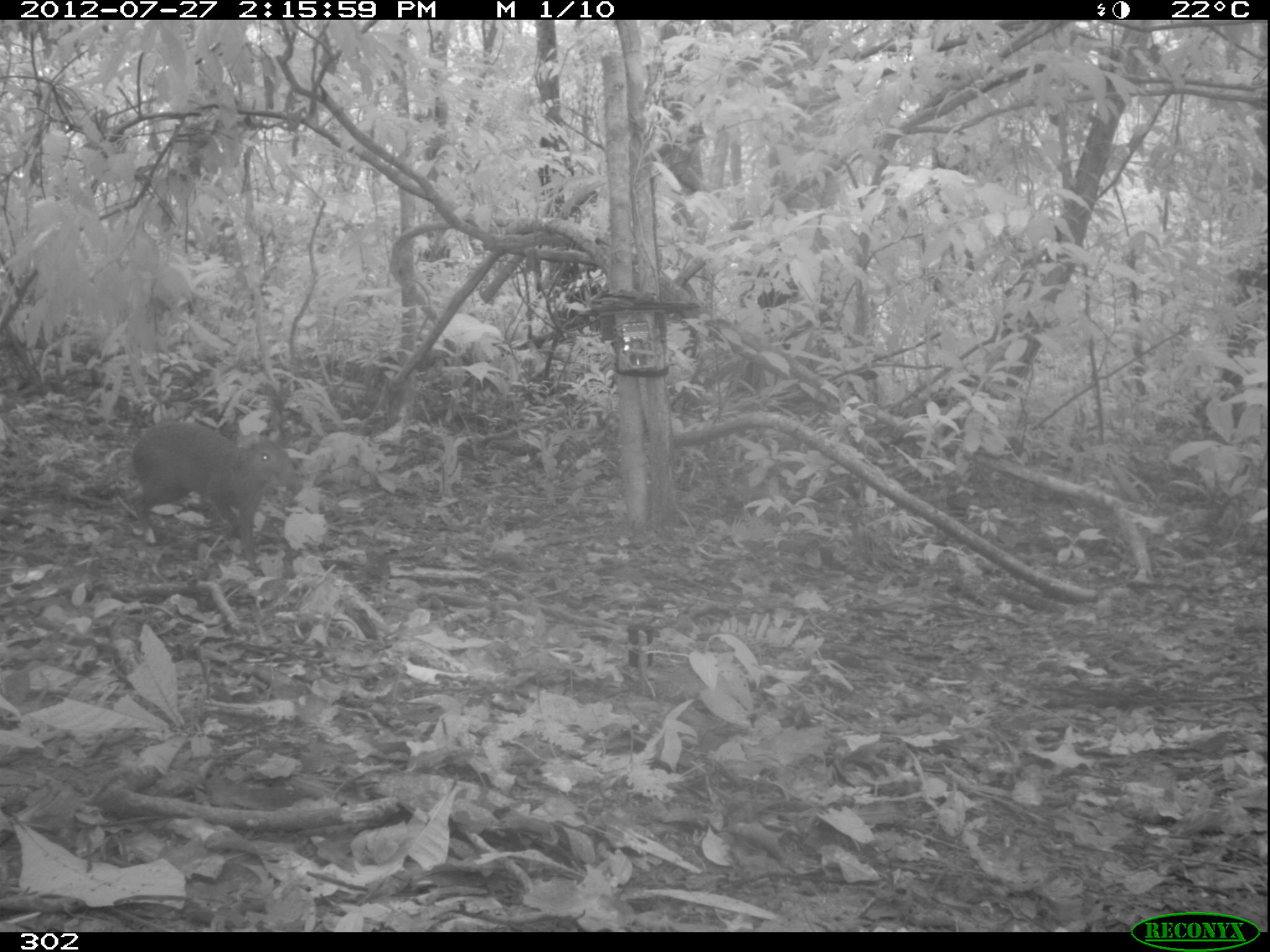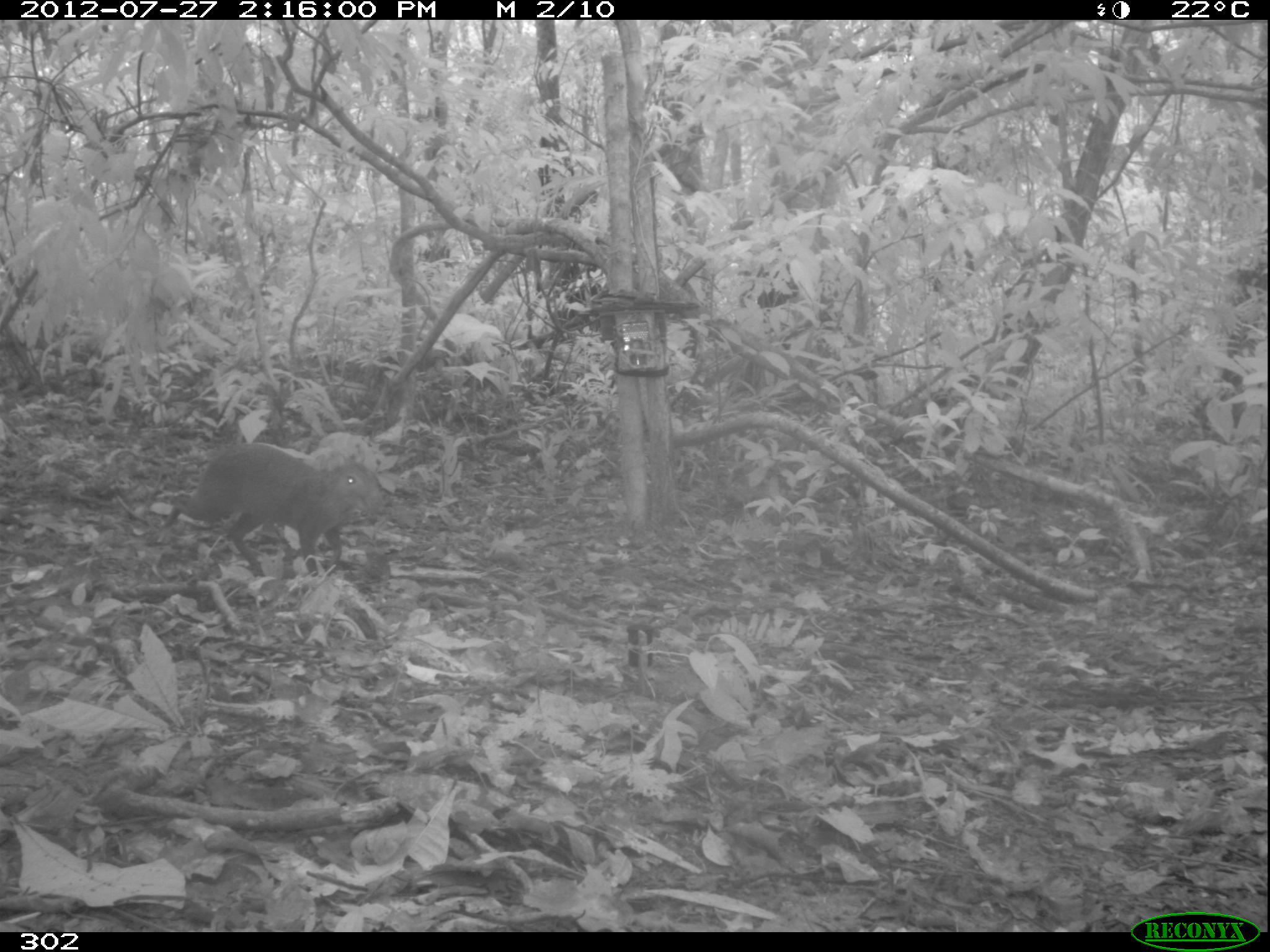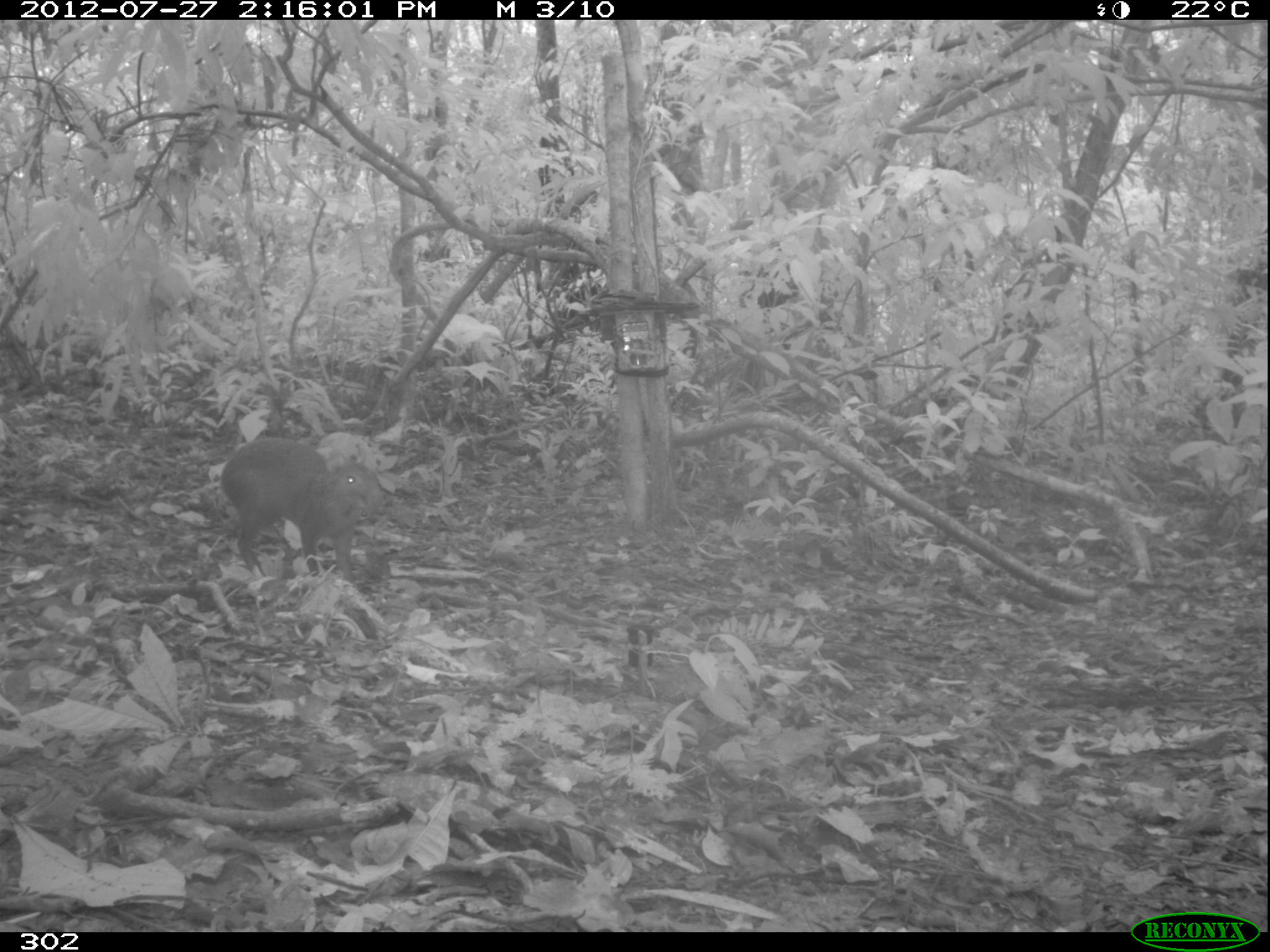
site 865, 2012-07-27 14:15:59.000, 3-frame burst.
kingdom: Animalia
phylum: Chordata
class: Mammalia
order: Rodentia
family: Dasyproctidae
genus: Dasyprocta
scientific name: Dasyprocta punctata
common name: central american agouti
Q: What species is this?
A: Dasyprocta punctata (central american agouti).